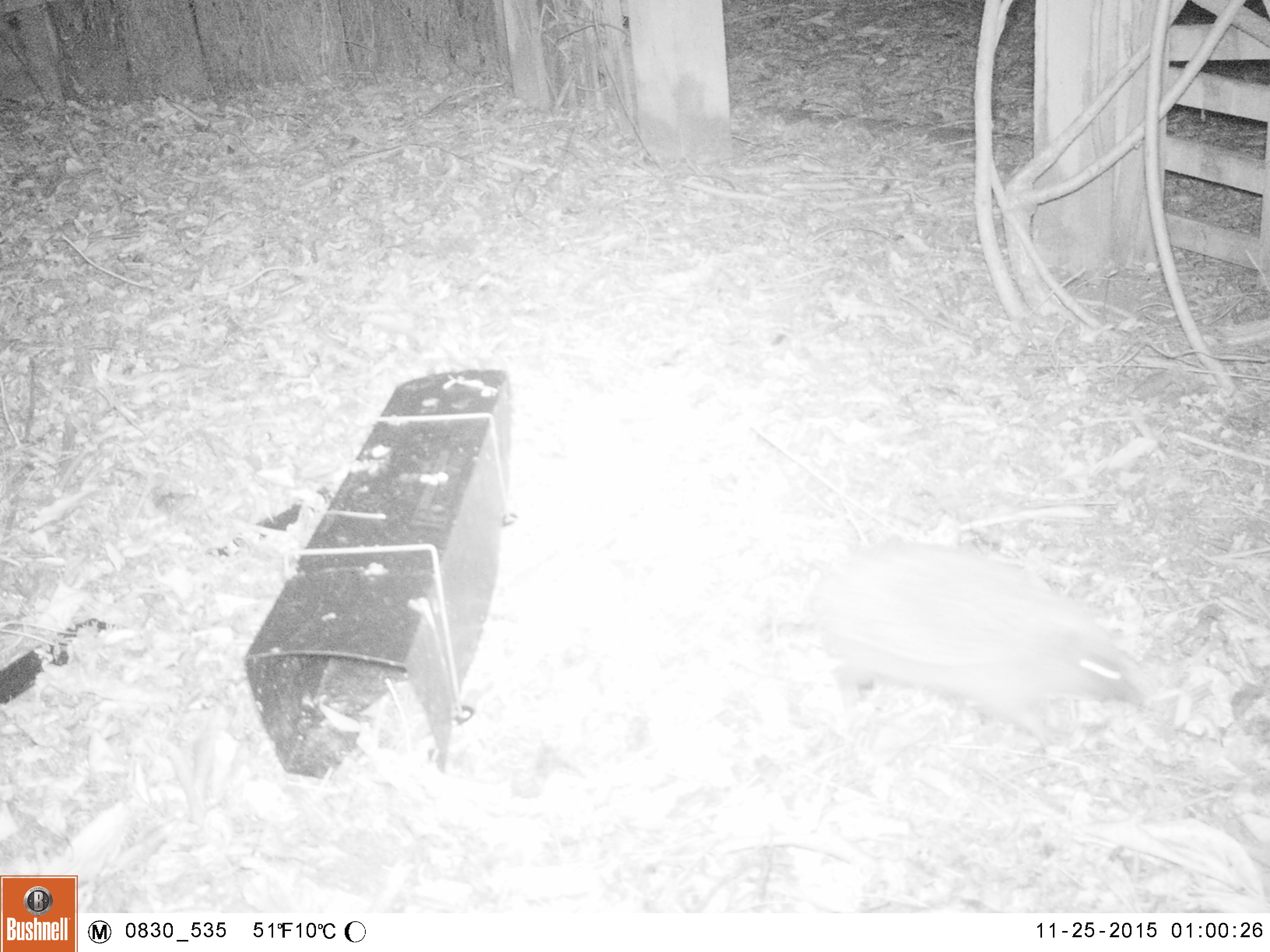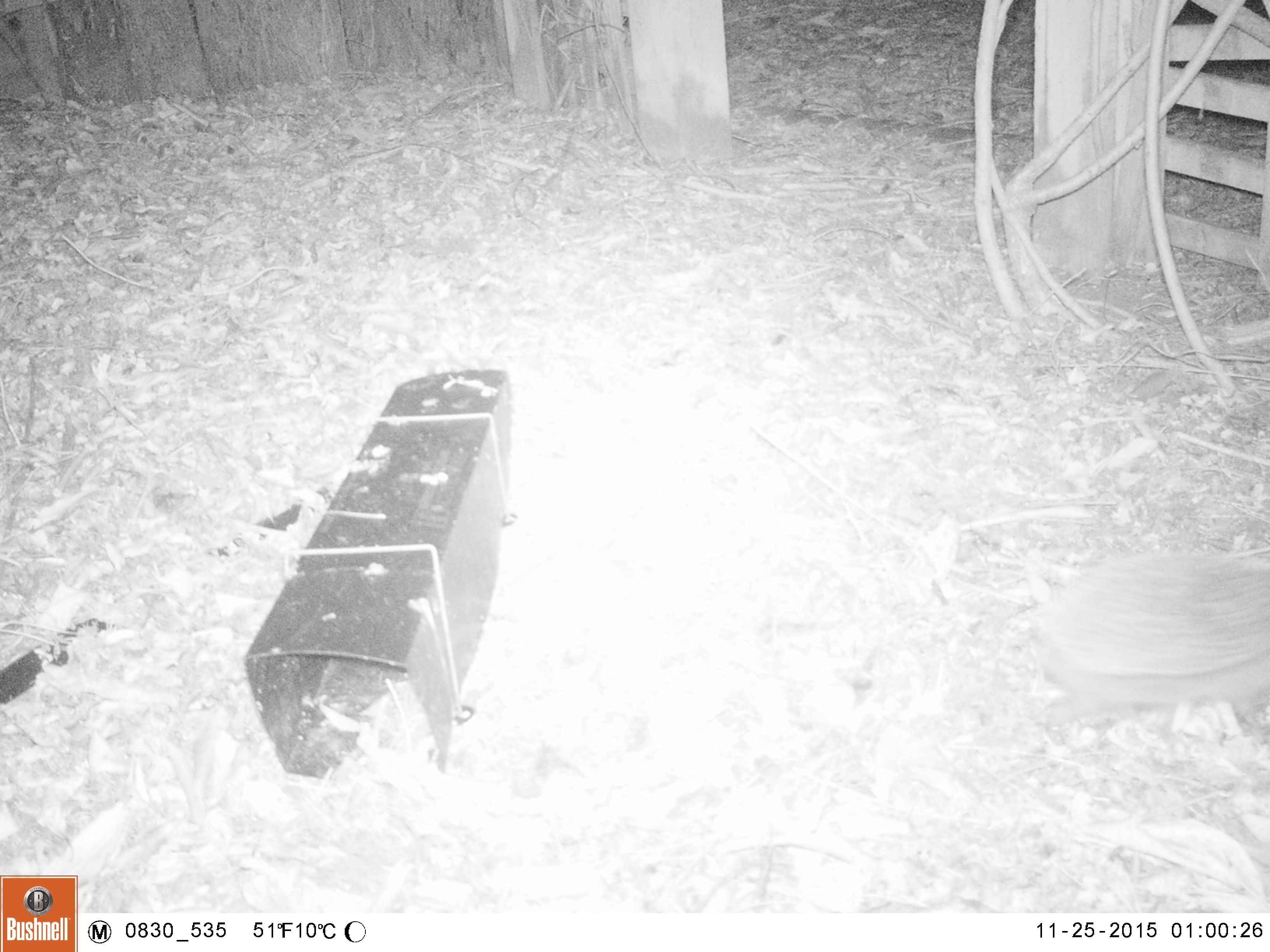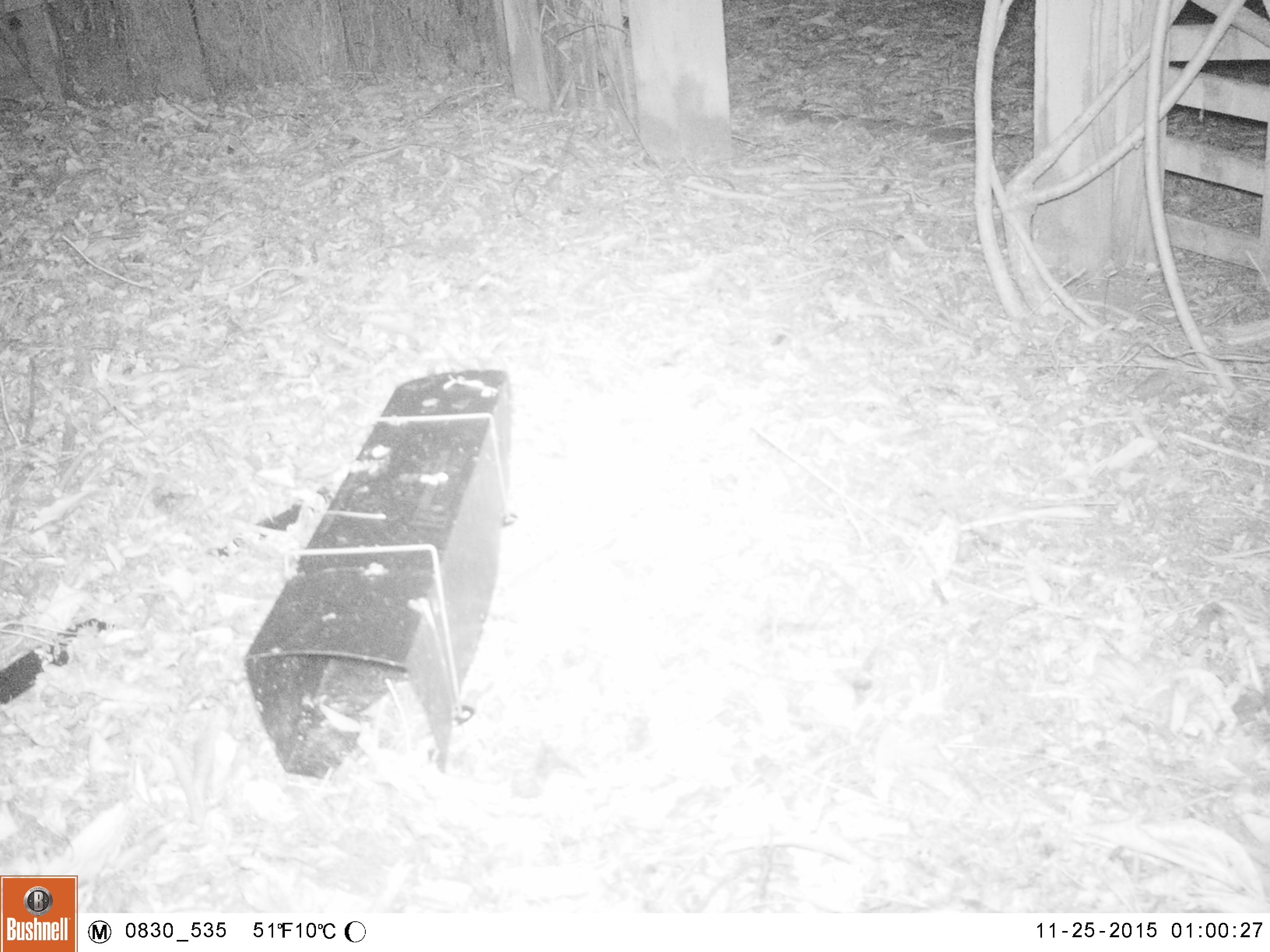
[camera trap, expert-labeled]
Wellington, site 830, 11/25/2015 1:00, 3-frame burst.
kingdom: Animalia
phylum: Chordata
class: Mammalia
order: Eulipotyphla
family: Erinaceidae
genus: Erinaceus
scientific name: Erinaceus europaeus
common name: hedgehog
Hedgehog (Erinaceus europaeus).